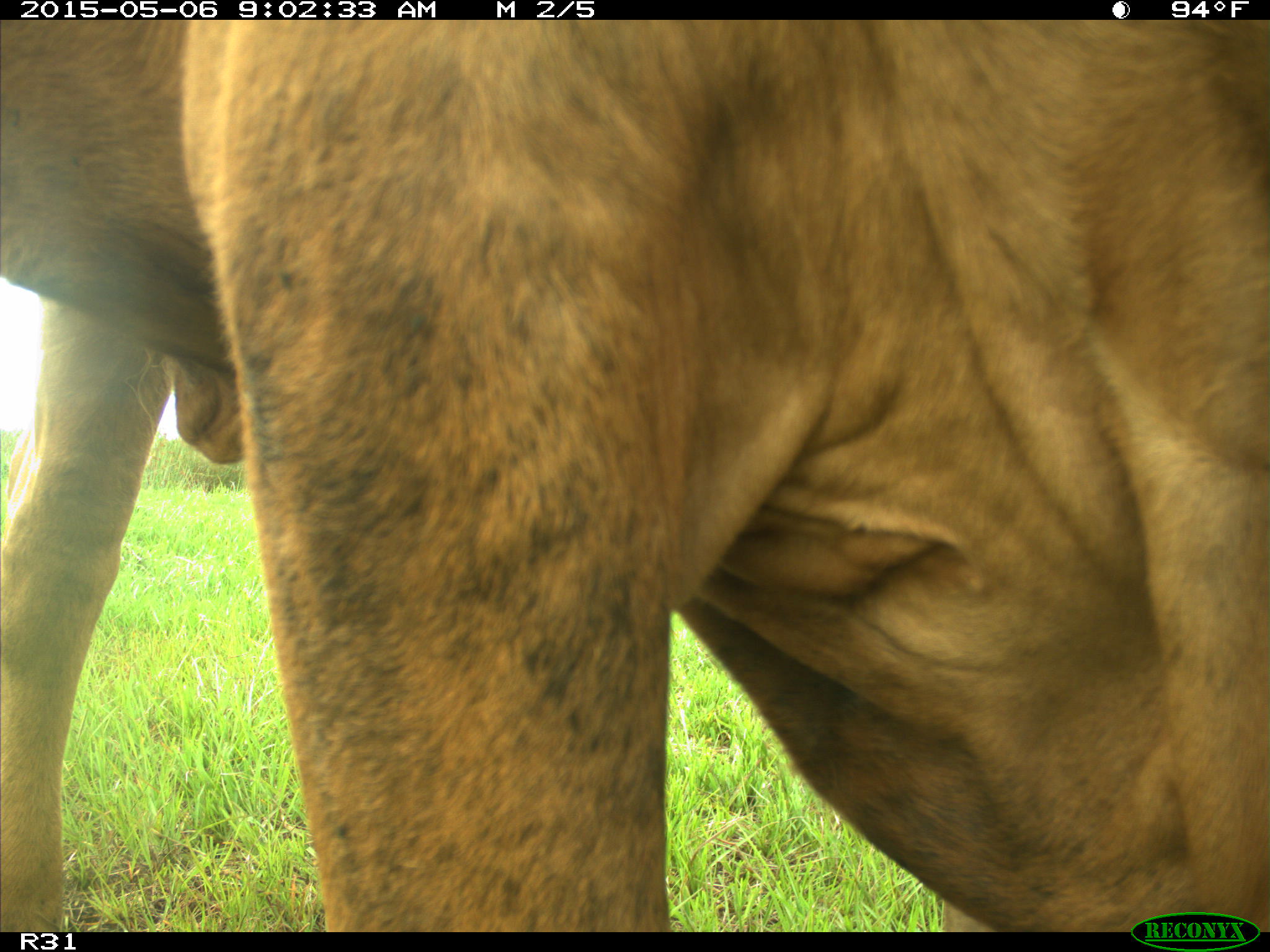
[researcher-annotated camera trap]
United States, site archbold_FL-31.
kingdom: Animalia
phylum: Chordata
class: Mammalia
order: Artiodactyla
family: Bovidae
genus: Bos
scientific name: Bos taurus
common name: domestic cow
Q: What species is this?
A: Bos taurus (domestic cow).